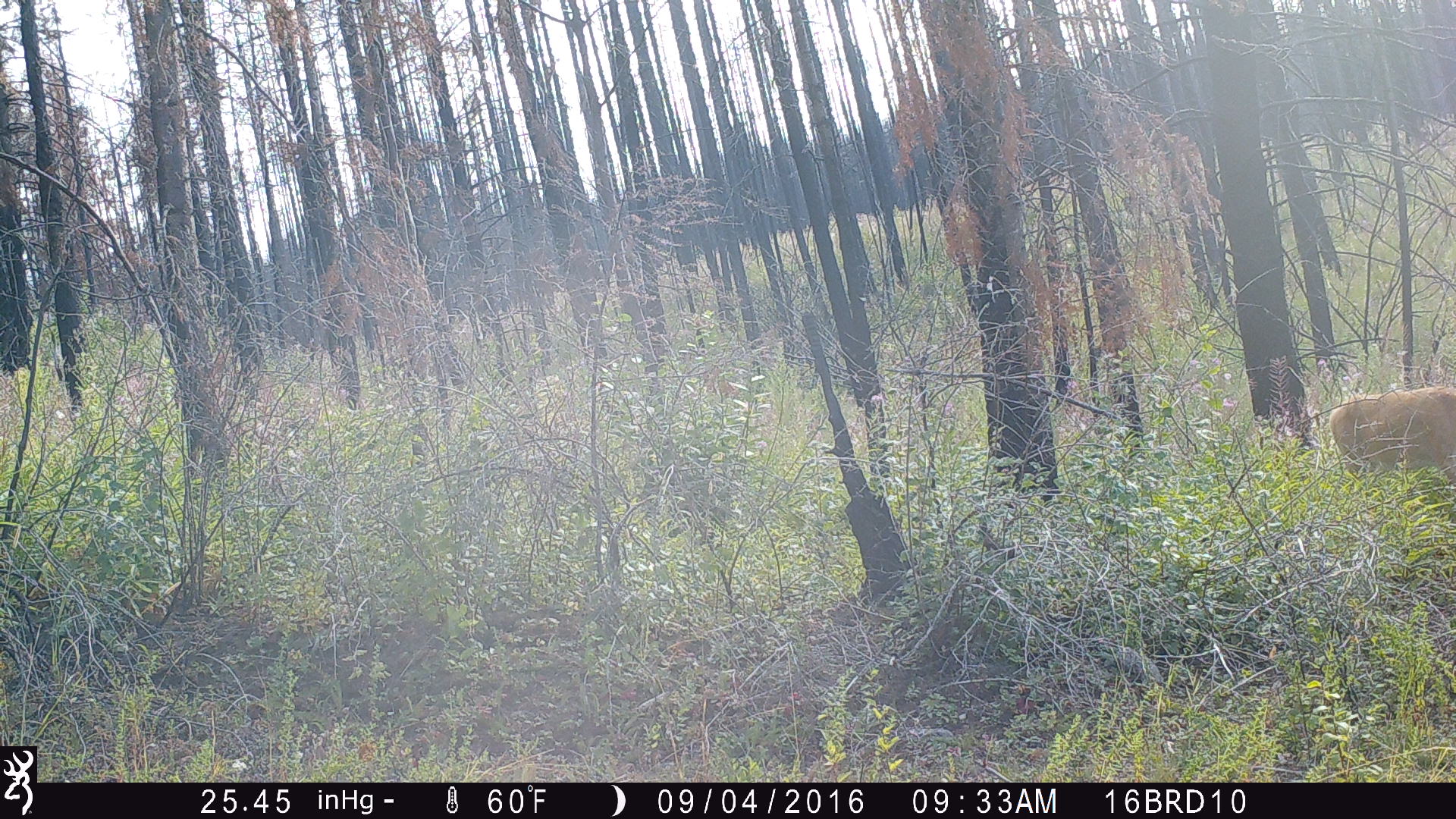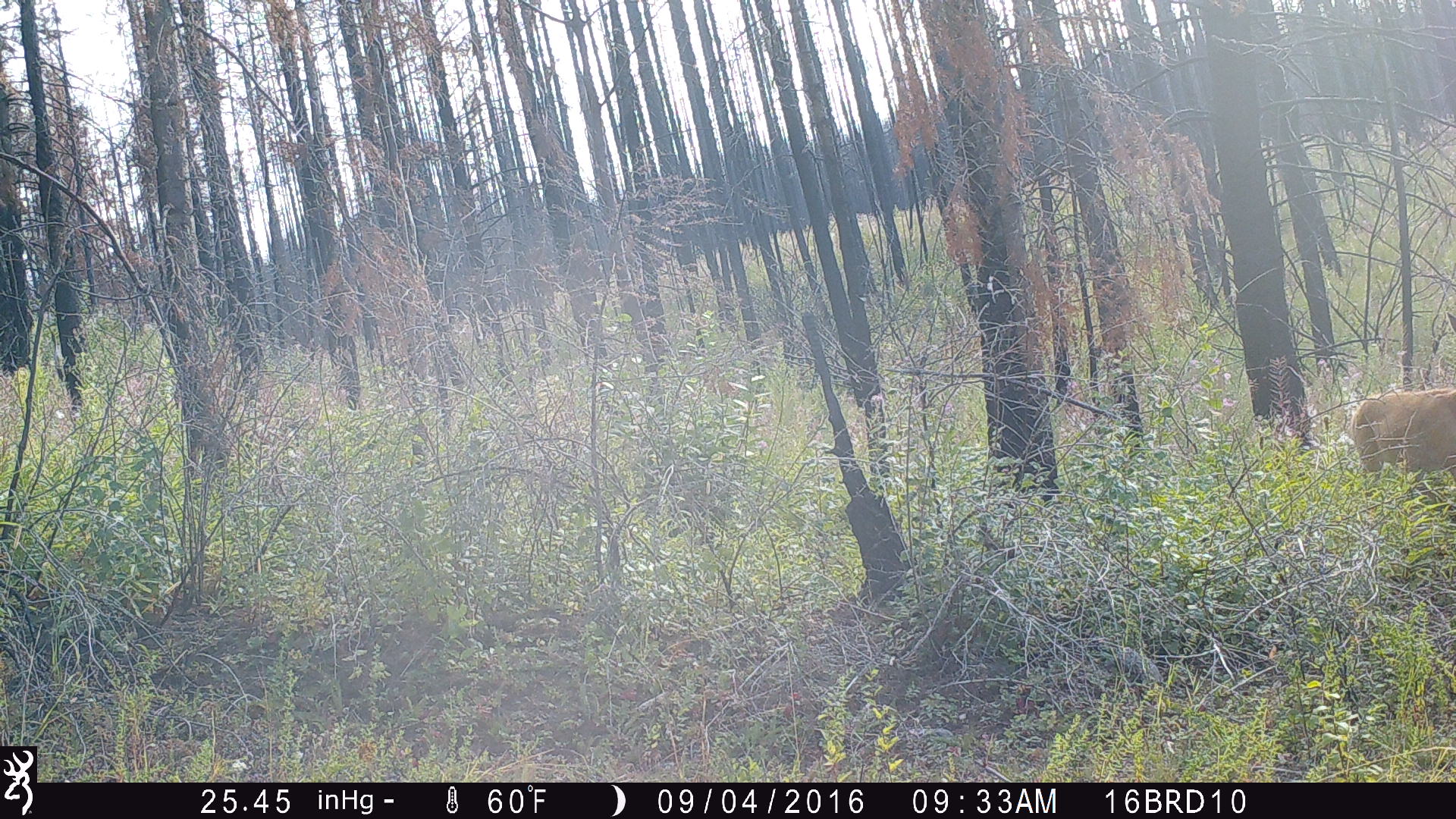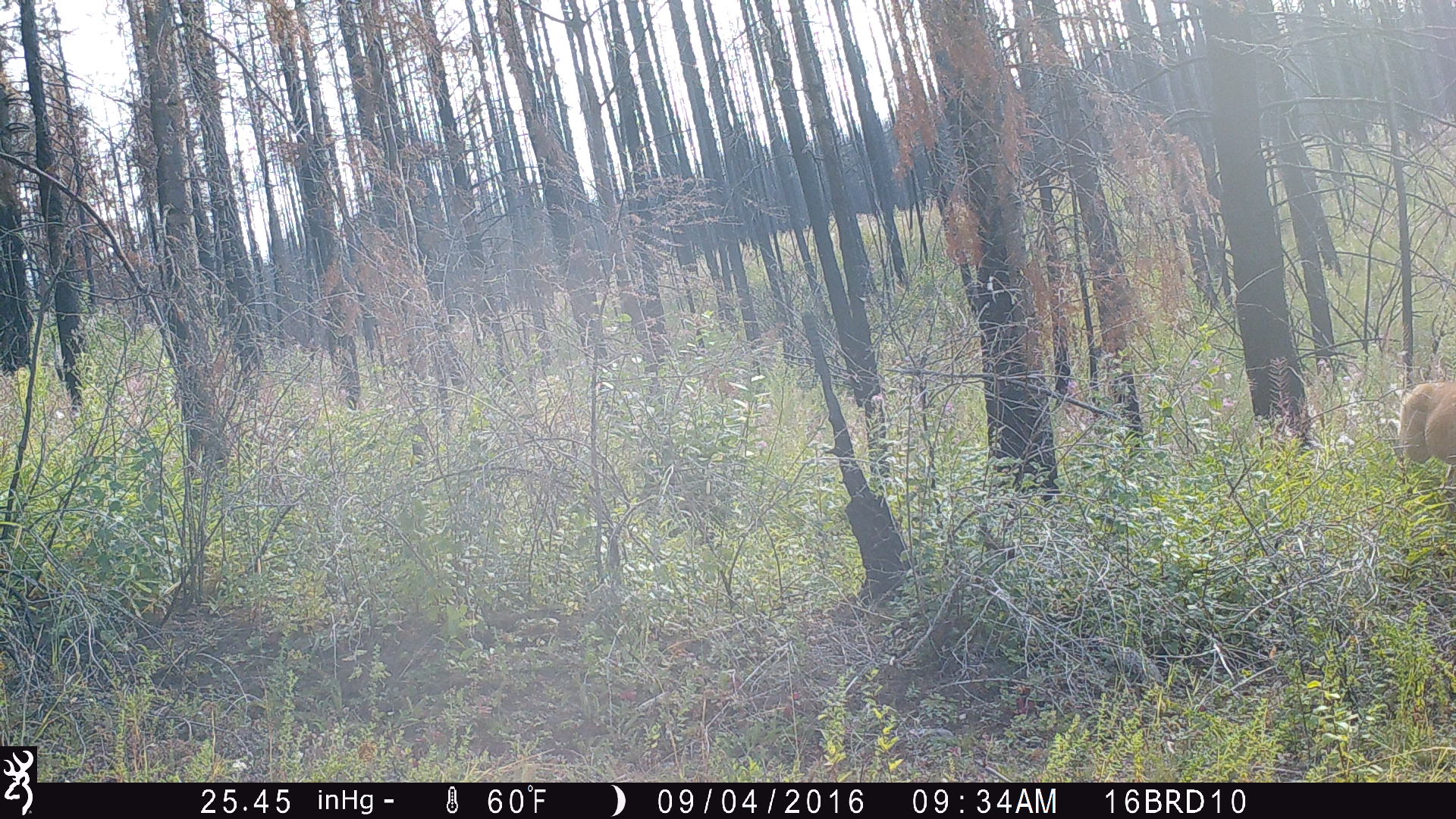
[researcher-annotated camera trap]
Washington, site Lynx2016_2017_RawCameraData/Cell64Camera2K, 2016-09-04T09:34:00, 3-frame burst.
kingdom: Animalia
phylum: Chordata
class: Mammalia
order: Artiodactyla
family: Cervidae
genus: Odocoileus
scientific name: Odocoileus virginianus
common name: white-tailed deer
Odocoileus virginianus (white-tailed deer). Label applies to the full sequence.